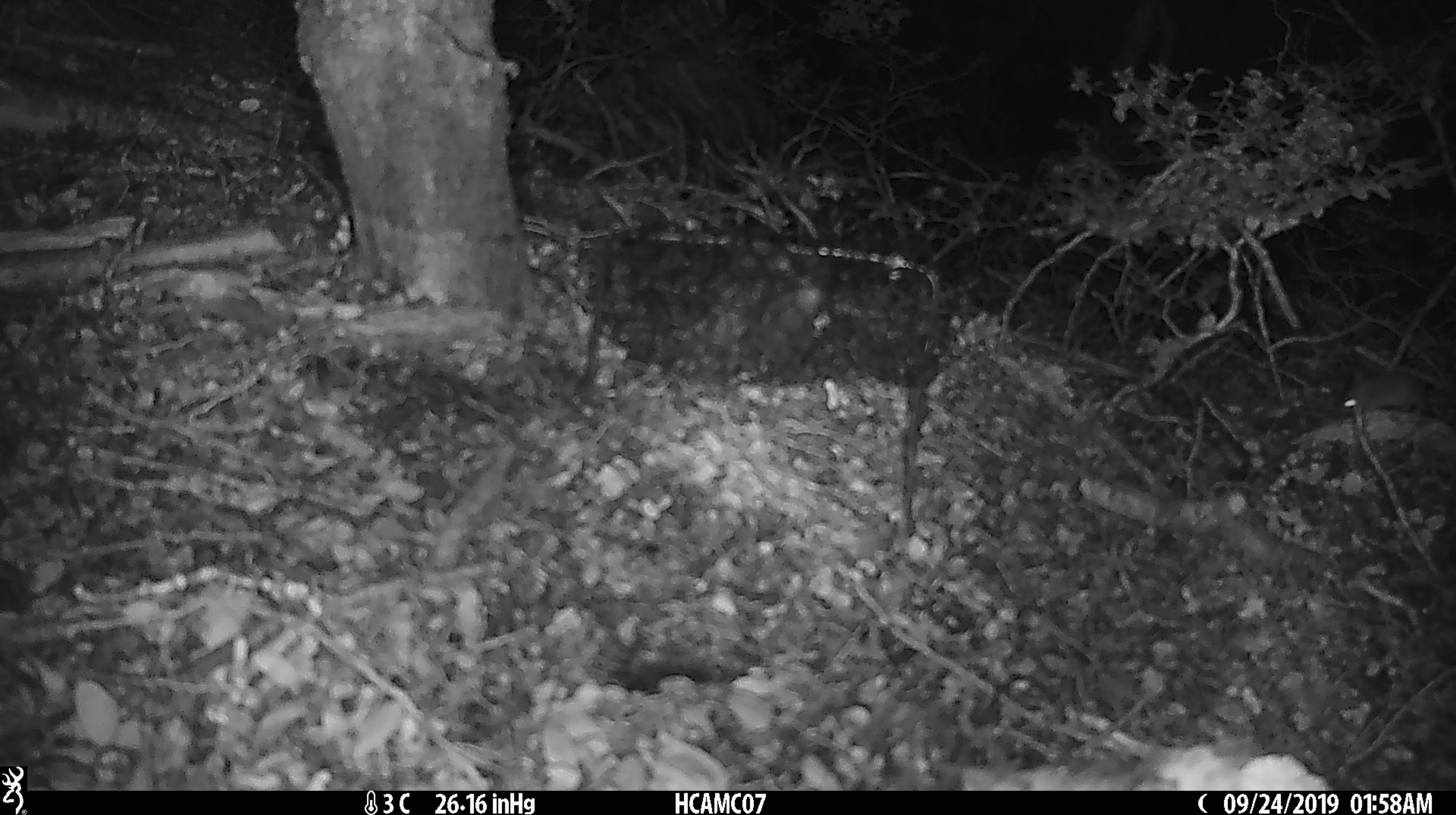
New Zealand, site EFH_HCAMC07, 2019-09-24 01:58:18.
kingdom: Animalia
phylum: Chordata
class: Mammalia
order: Rodentia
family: Muridae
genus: Mus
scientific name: Mus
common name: mouse